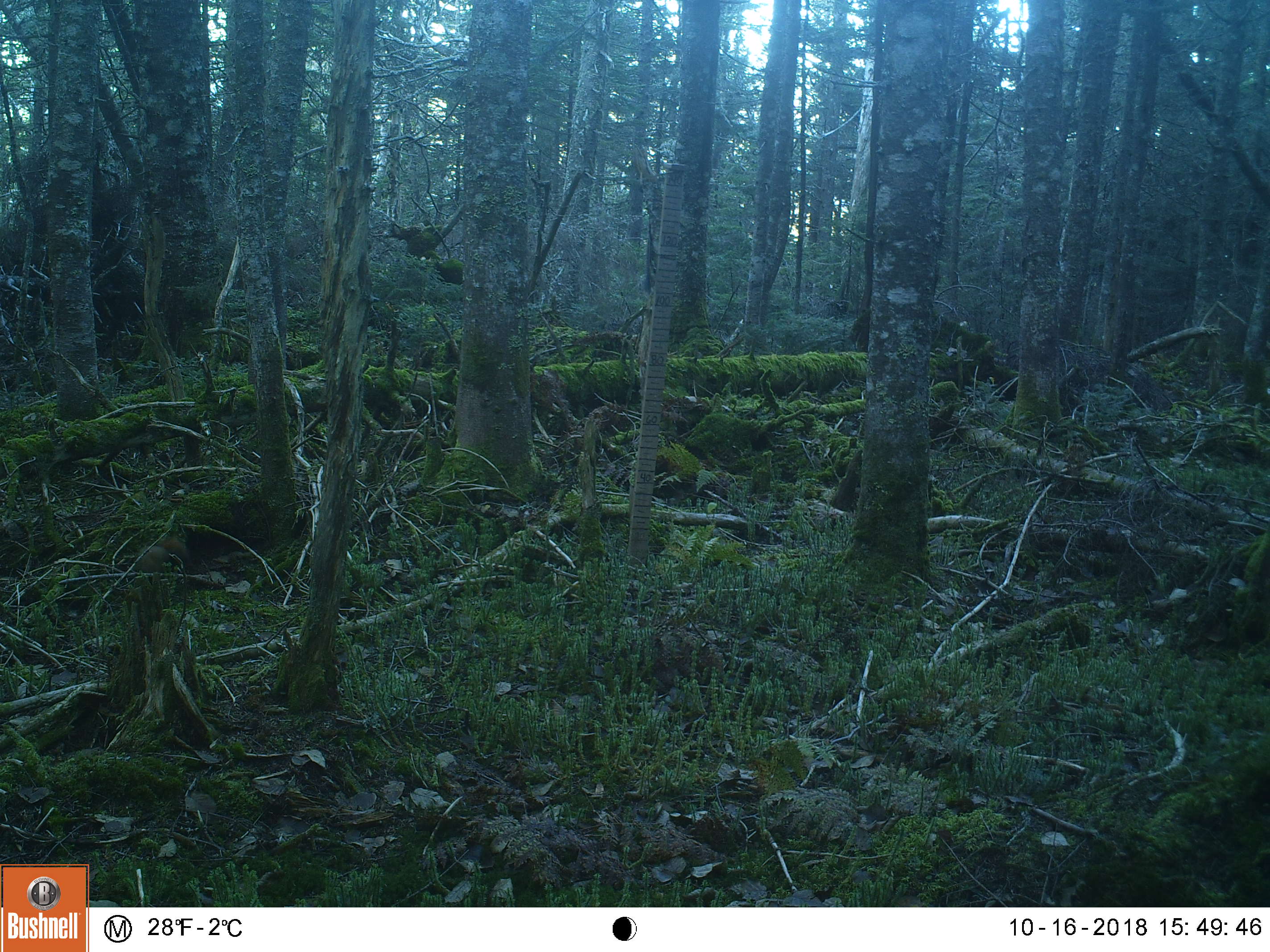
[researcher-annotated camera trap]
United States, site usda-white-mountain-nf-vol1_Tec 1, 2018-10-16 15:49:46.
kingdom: Animalia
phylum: Chordata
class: Mammalia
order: Rodentia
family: Sciuridae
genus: Tamiasciurus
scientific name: Tamiasciurus hudsonicus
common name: red squirrel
Red squirrel (Tamiasciurus hudsonicus).